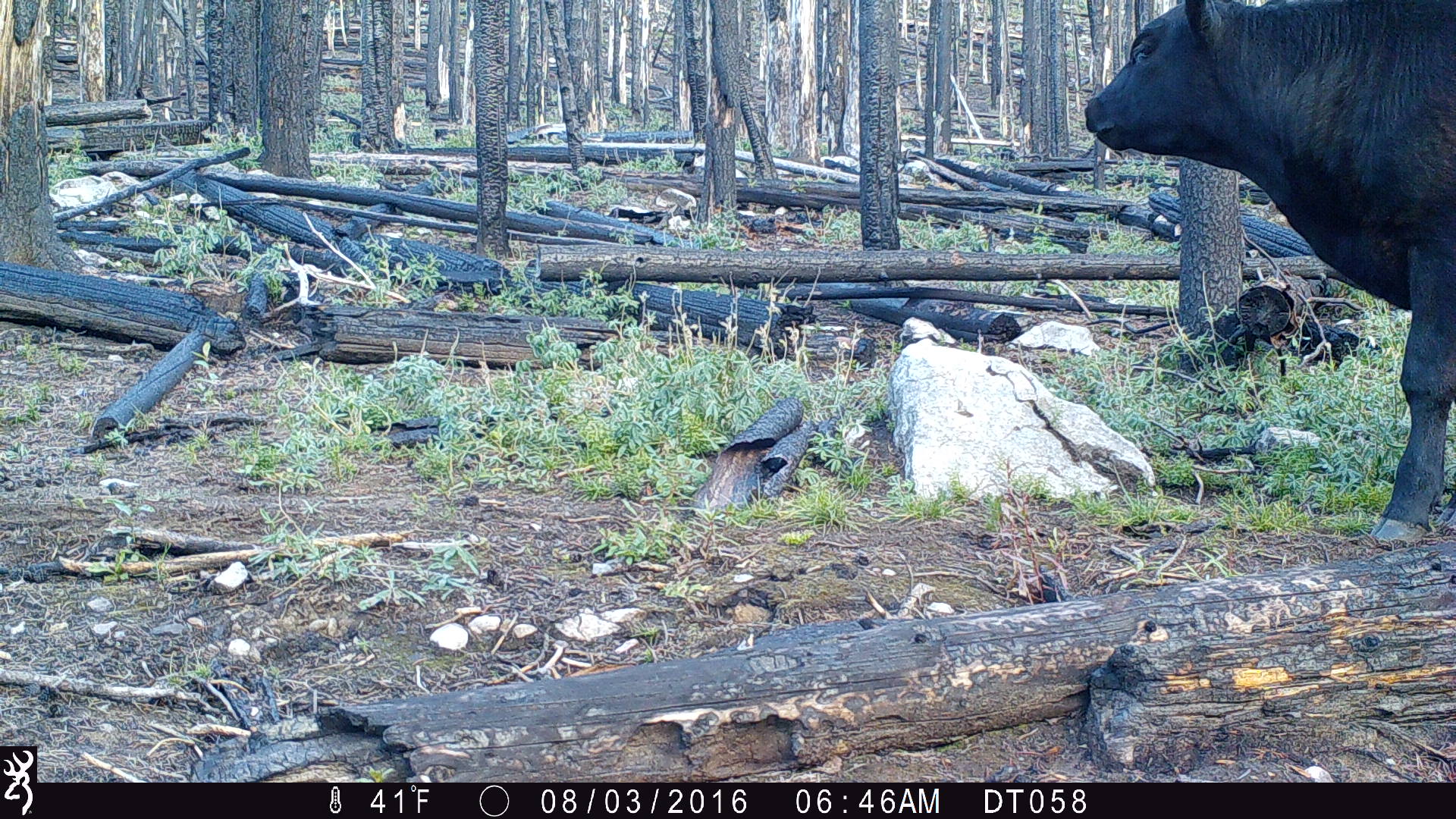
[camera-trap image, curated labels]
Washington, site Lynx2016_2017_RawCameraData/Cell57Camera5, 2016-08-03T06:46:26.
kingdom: Animalia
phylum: Chordata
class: Mammalia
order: Artiodactyla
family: Bovidae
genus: Bos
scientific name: Bos taurus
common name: domestic cattle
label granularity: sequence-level